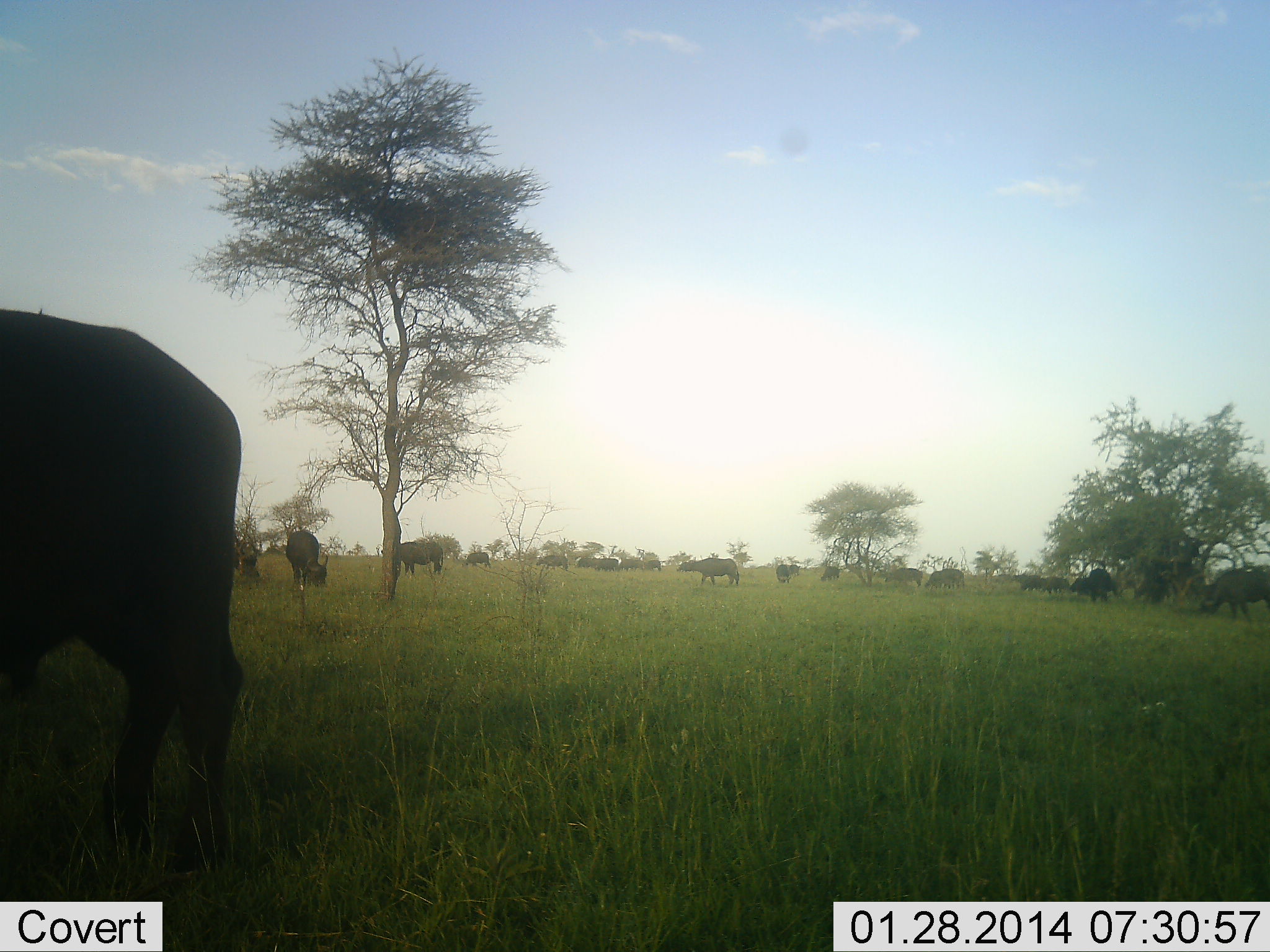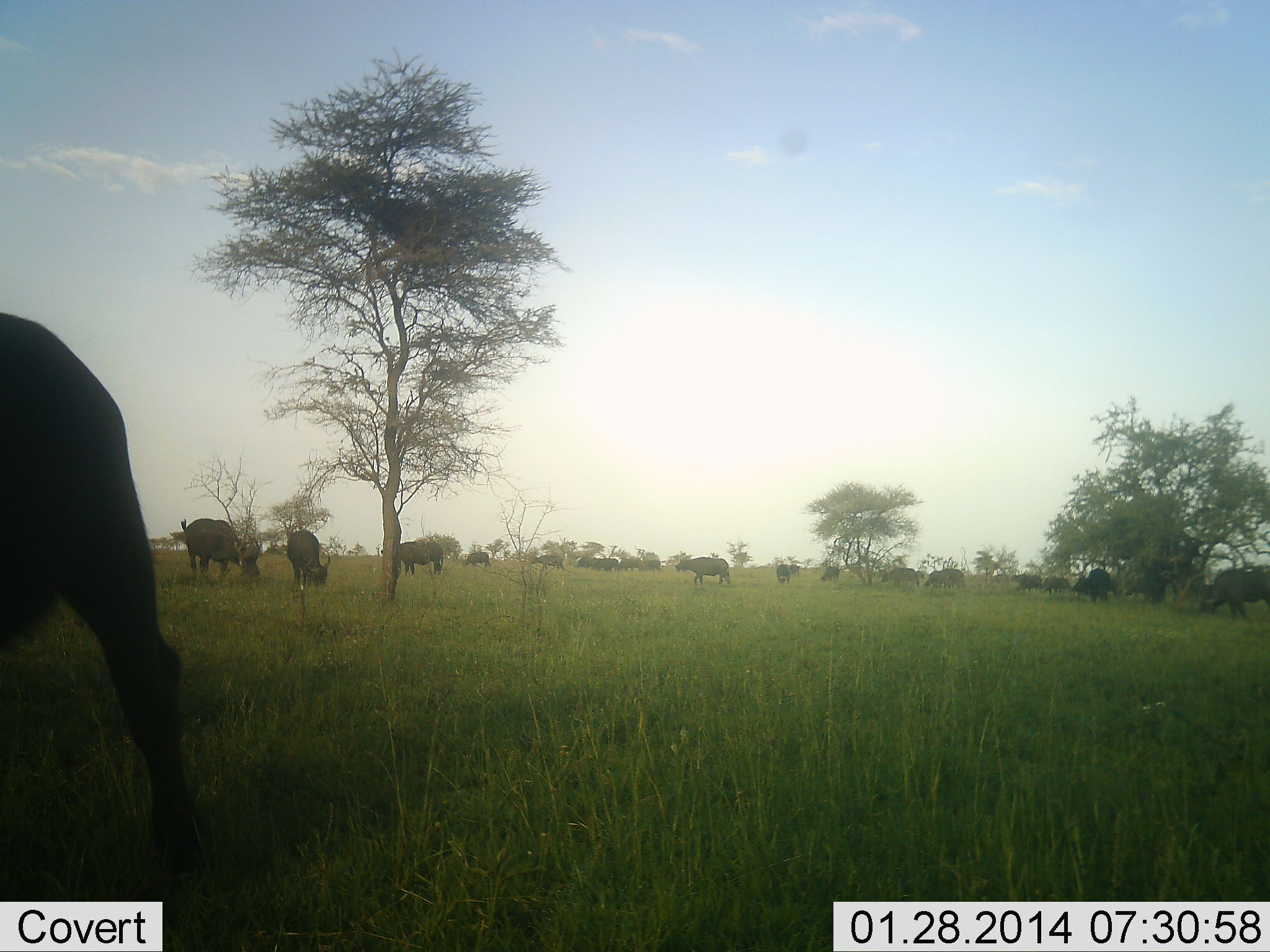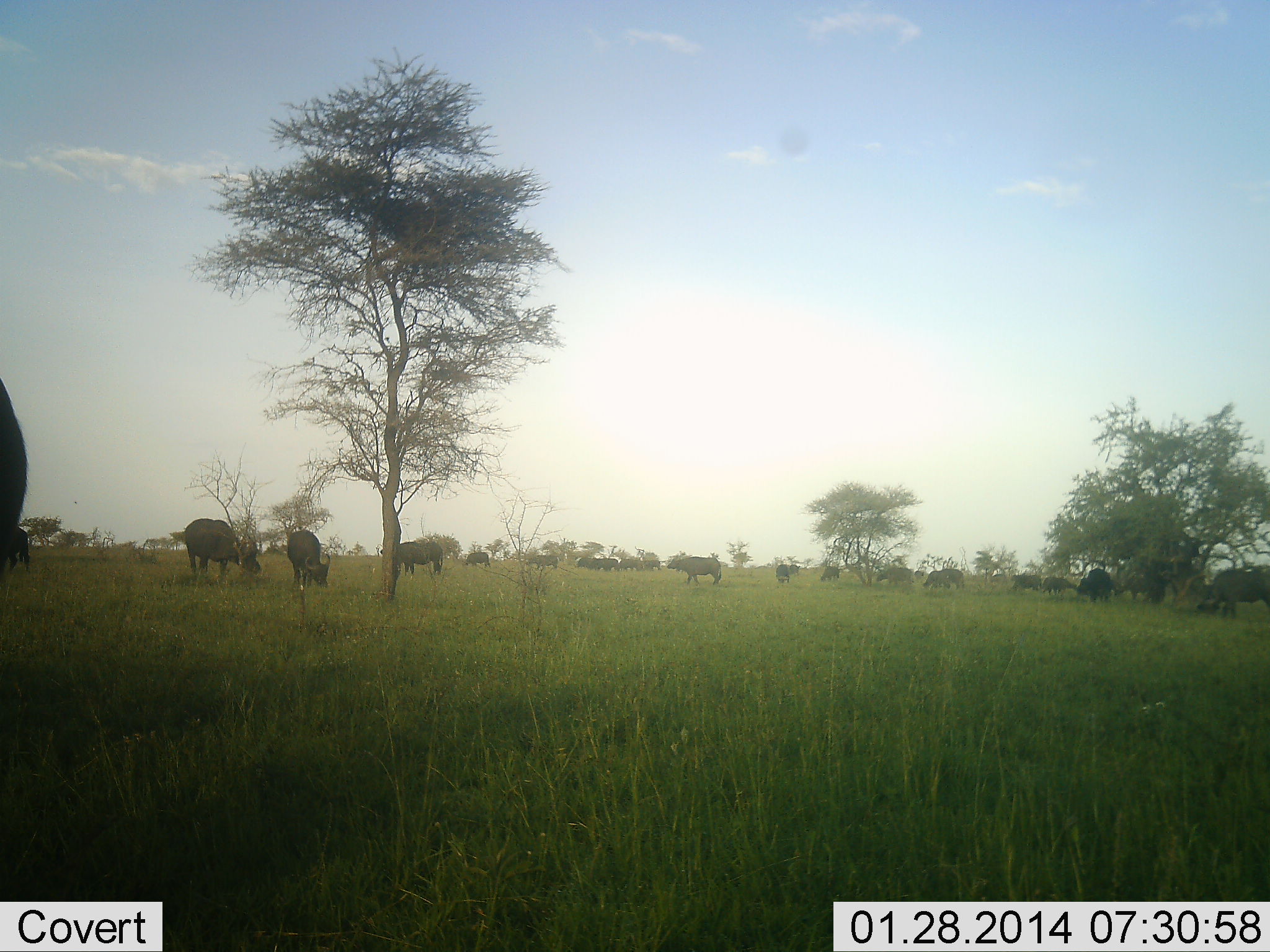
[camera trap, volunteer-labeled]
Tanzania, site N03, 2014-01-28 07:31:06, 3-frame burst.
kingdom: Animalia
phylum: Chordata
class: Mammalia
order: Artiodactyla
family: Bovidae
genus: Syncerus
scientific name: Syncerus caffer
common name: cape buffalo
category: buffalo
Buffalo (cape buffalo) (Syncerus caffer), count 11-50. Behavior (volunteer vote fractions): standing 40%, resting 0%, moving 60%, interacting 0%. Young present (vote fraction): 0%. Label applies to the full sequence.